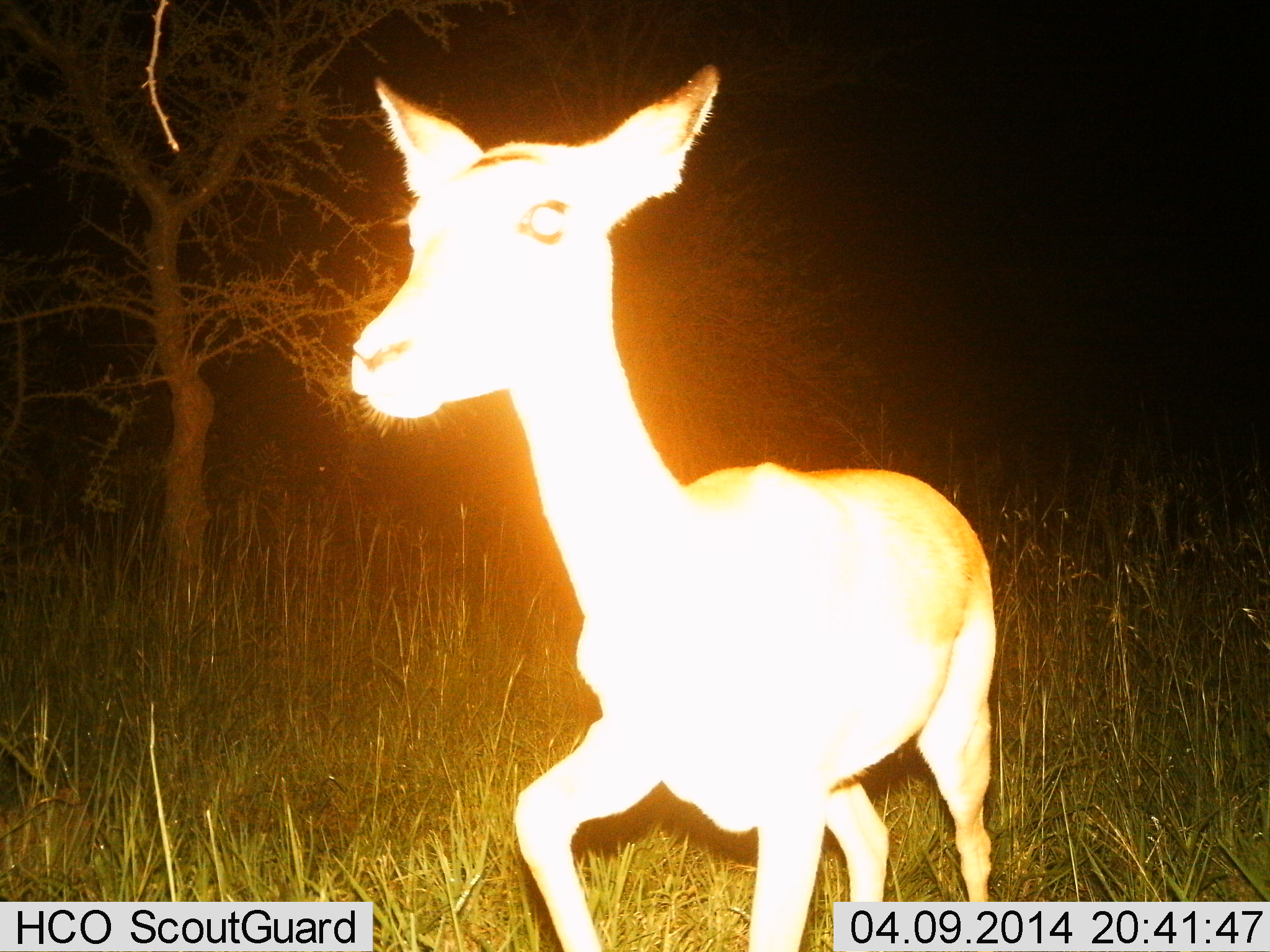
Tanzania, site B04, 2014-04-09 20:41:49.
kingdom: Animalia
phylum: Chordata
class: Mammalia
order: Artiodactyla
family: Bovidae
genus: Madoqua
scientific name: Madoqua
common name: dikdik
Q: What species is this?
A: Dikdik (Madoqua).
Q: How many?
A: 1.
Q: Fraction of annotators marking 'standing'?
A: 86%.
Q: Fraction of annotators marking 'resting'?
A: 0%.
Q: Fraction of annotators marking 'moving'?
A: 0%.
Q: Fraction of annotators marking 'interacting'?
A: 14%.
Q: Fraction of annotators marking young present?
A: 0%.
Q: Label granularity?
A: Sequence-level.